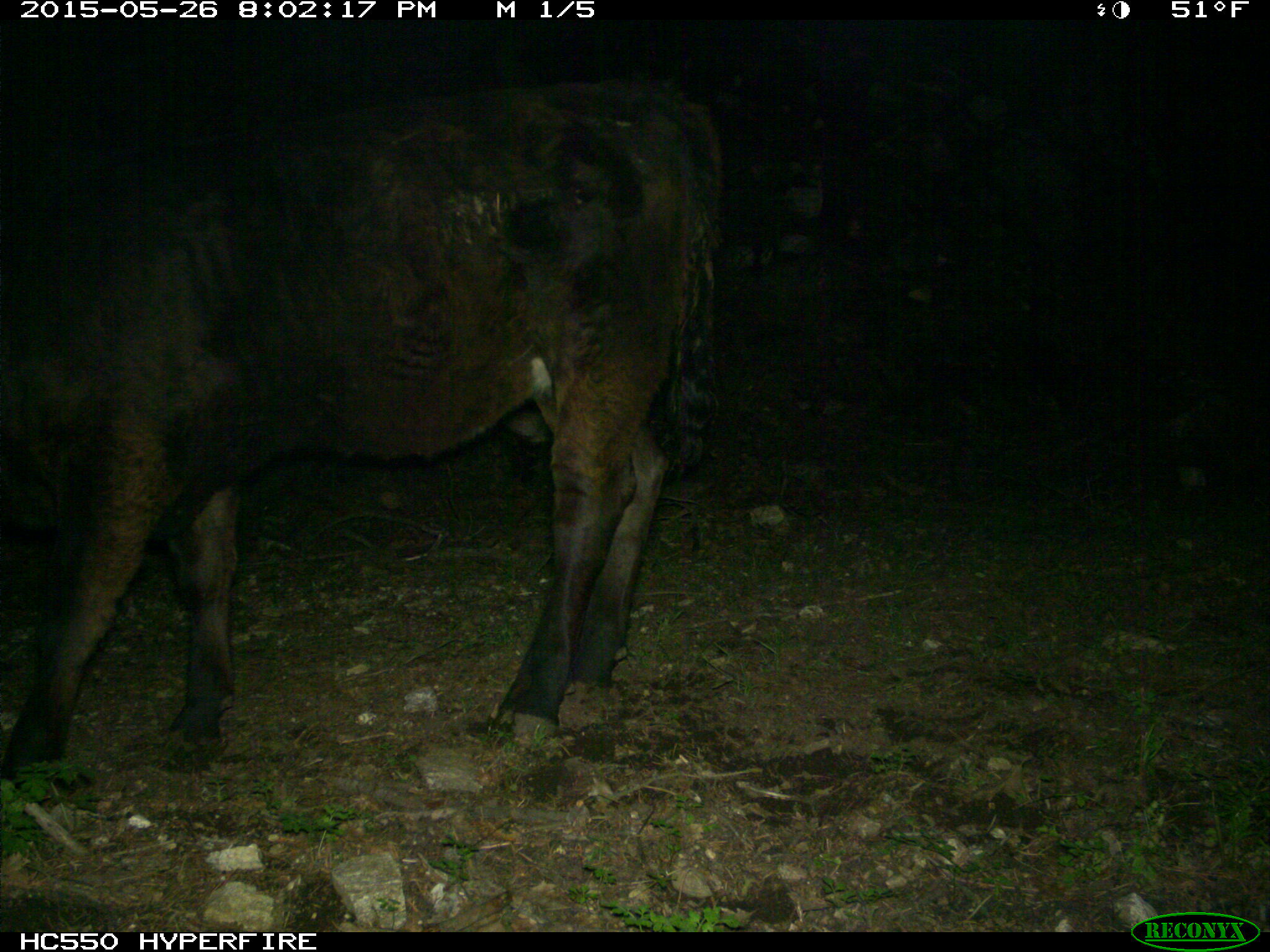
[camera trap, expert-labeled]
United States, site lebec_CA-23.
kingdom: Animalia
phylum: Chordata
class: Mammalia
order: Artiodactyla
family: Bovidae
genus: Bos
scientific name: Bos taurus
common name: domestic cow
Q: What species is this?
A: Bos taurus (domestic cow).